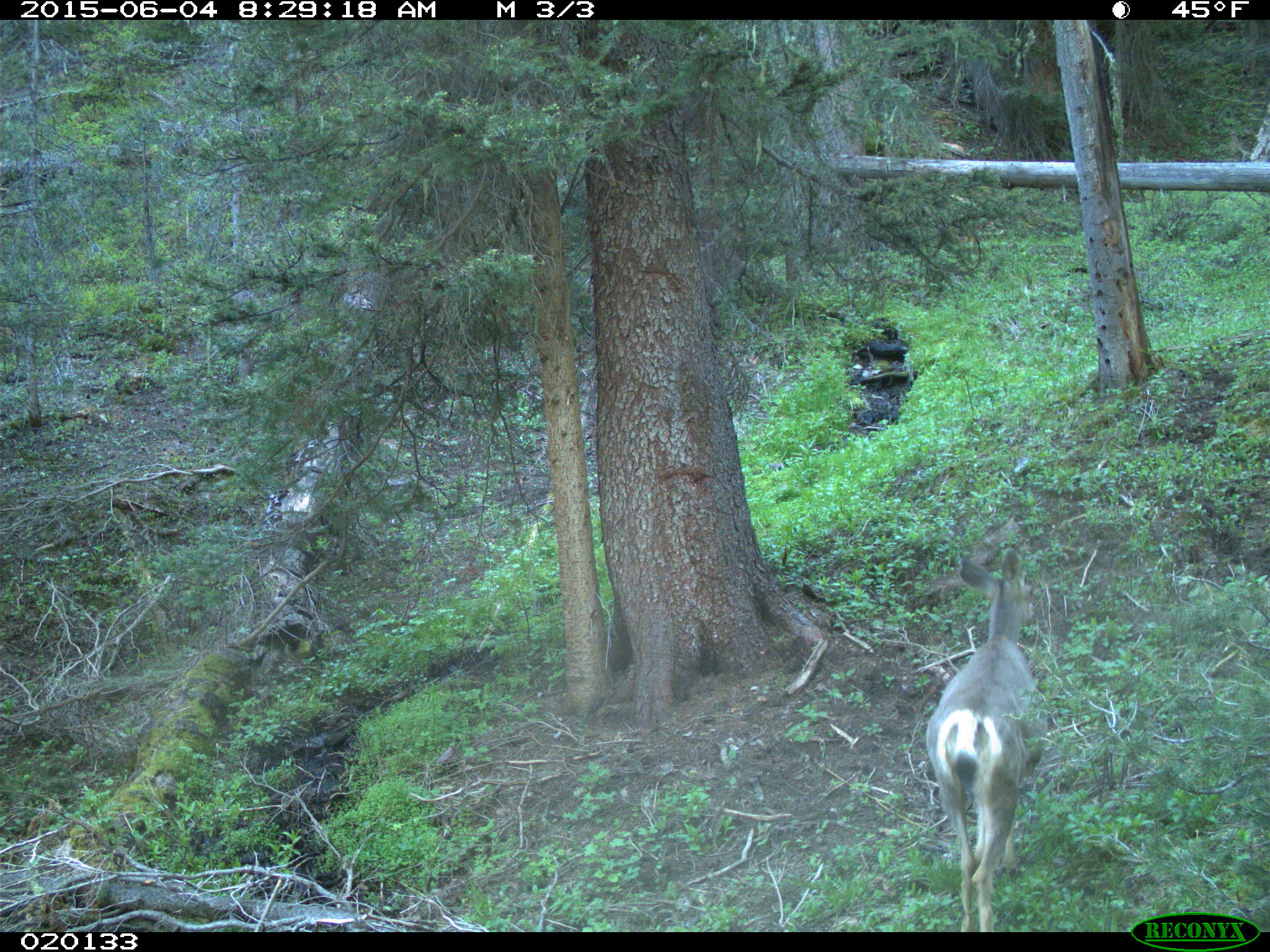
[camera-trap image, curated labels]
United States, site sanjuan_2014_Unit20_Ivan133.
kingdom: Animalia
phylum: Chordata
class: Mammalia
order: Artiodactyla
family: Cervidae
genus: Odocoileus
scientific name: Odocoileus hemionus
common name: mule deer